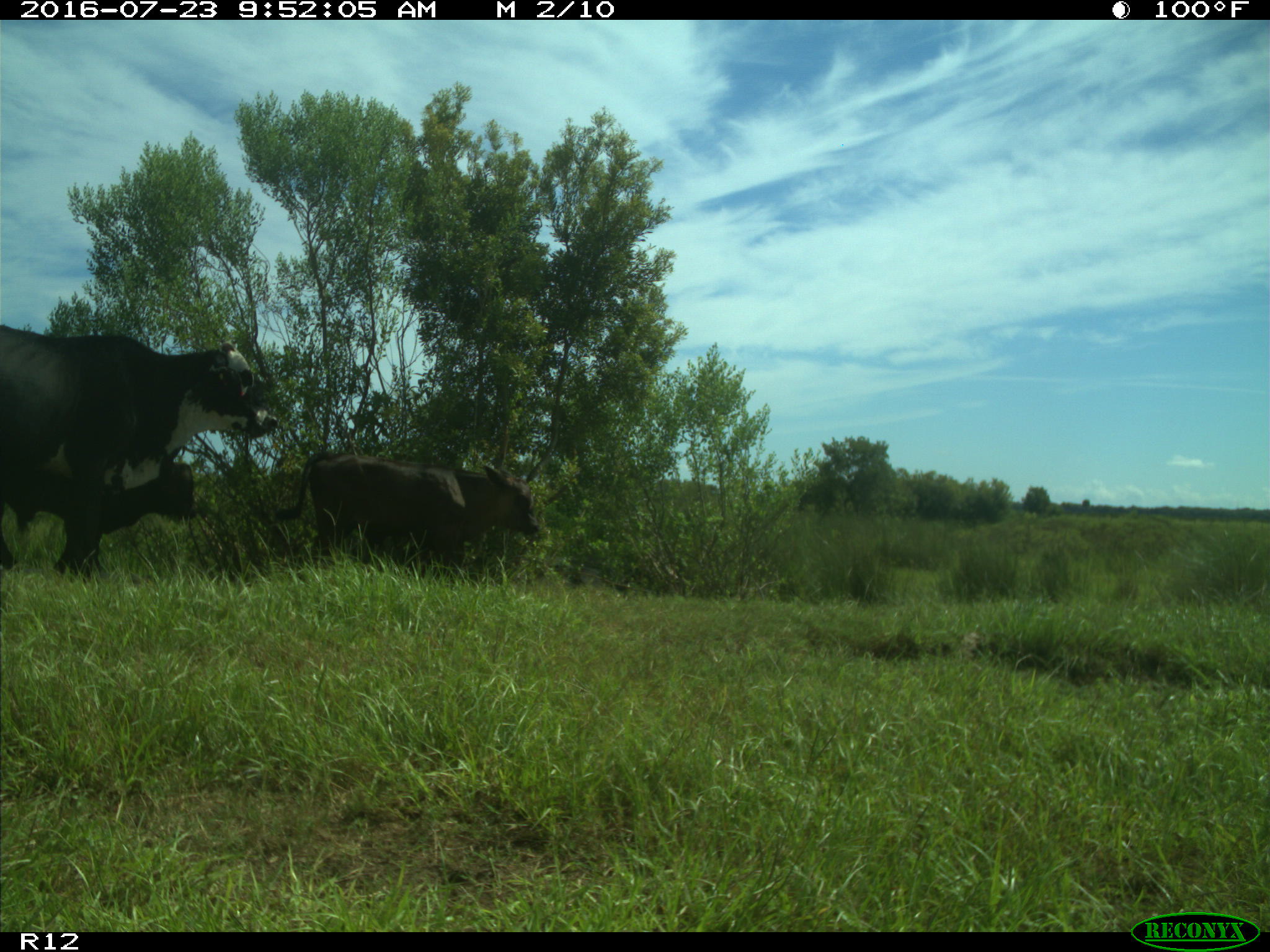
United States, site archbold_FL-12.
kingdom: Animalia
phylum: Chordata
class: Mammalia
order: Artiodactyla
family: Bovidae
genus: Bos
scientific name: Bos taurus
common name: domestic cow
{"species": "Bos taurus (domestic cow)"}